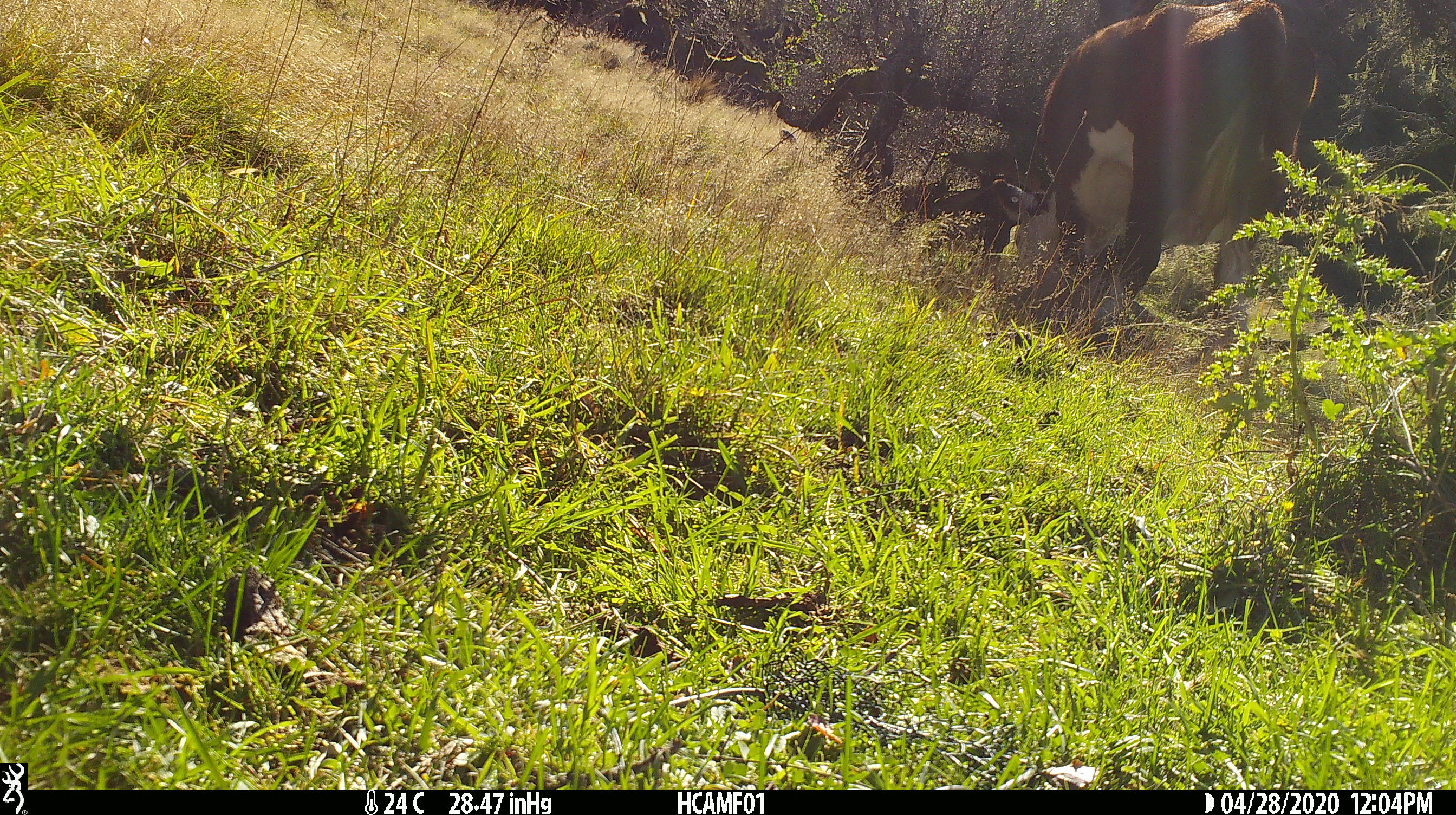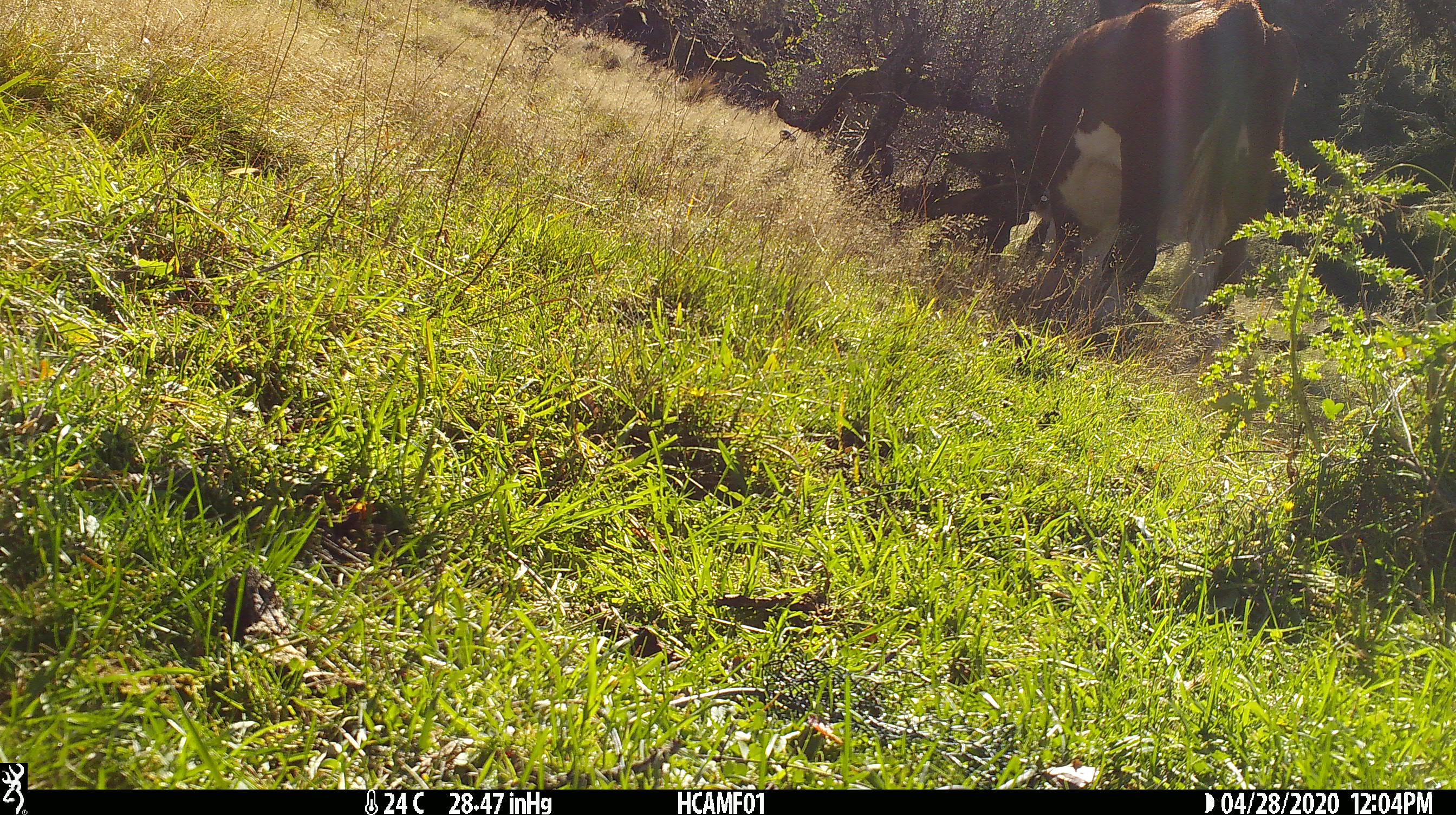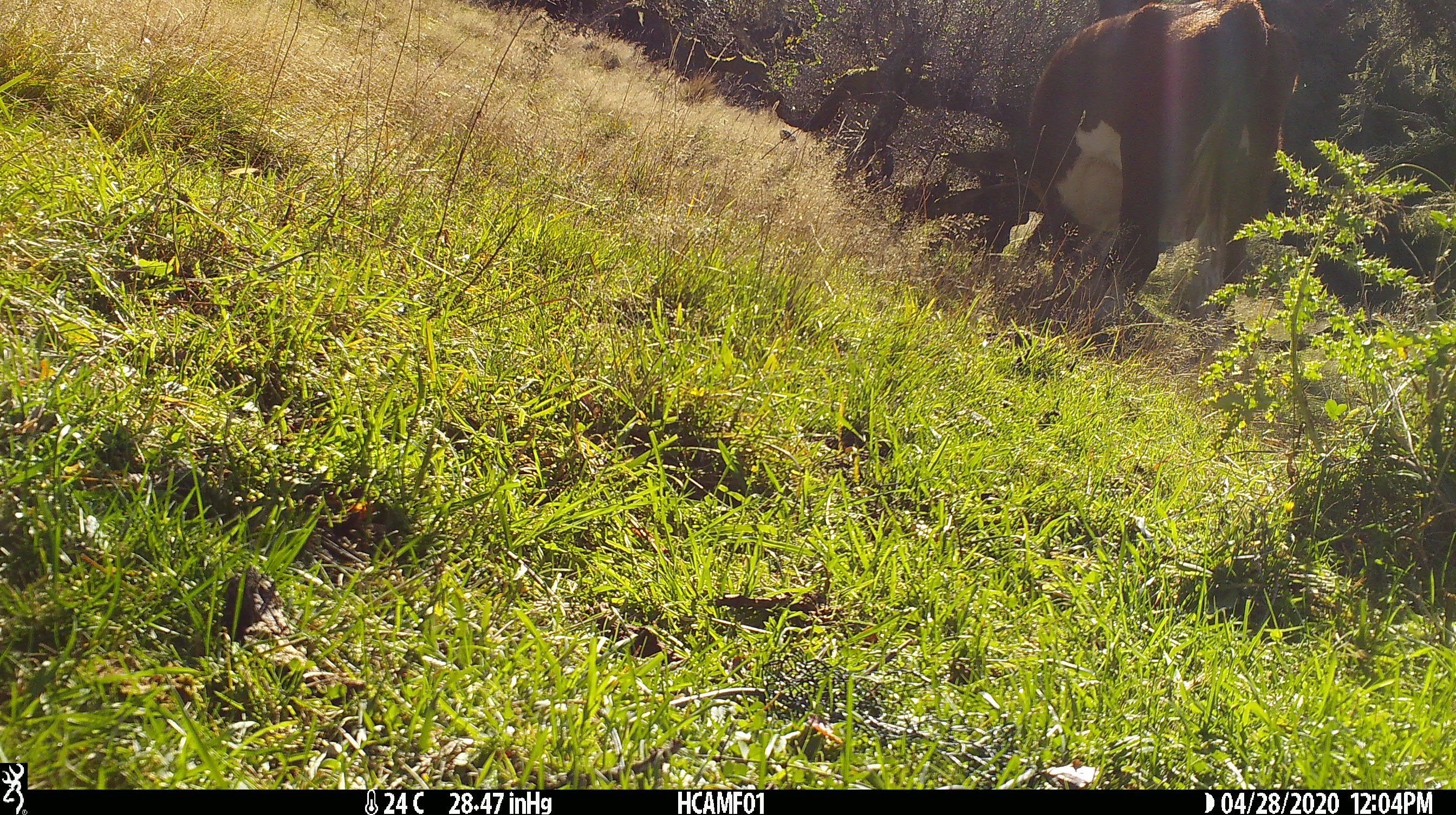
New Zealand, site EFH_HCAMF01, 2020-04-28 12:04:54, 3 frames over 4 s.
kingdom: Animalia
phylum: Chordata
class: Mammalia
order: Artiodactyla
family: Bovidae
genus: Bos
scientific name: Bos taurus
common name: domestic cow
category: cow